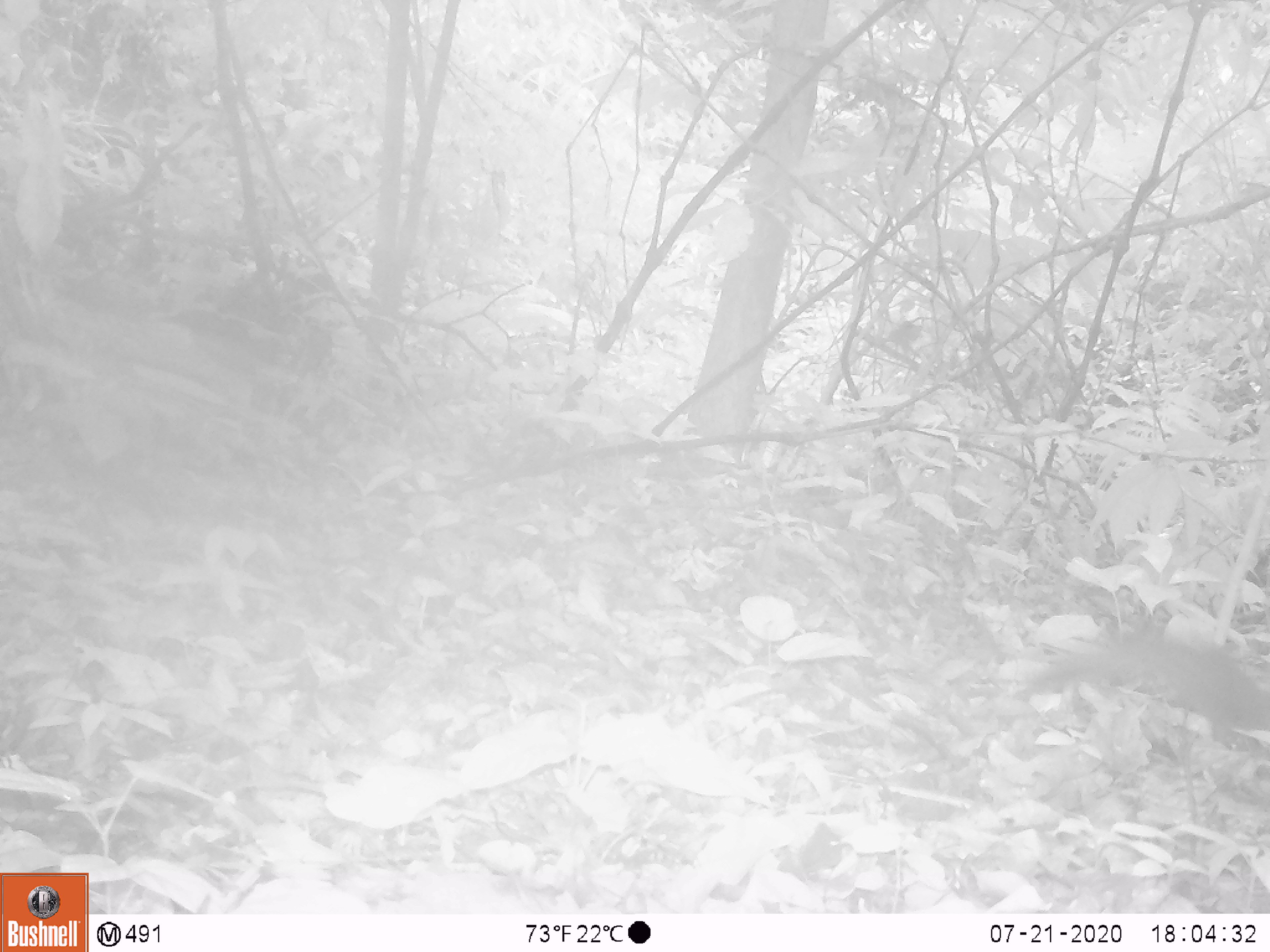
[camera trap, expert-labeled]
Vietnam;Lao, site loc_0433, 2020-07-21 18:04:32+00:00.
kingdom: Animalia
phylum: Chordata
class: Mammalia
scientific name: Mammalia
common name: mammal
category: unidentified small mammal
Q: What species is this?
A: Unidentified small mammal (mammal) (Mammalia).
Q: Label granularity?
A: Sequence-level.